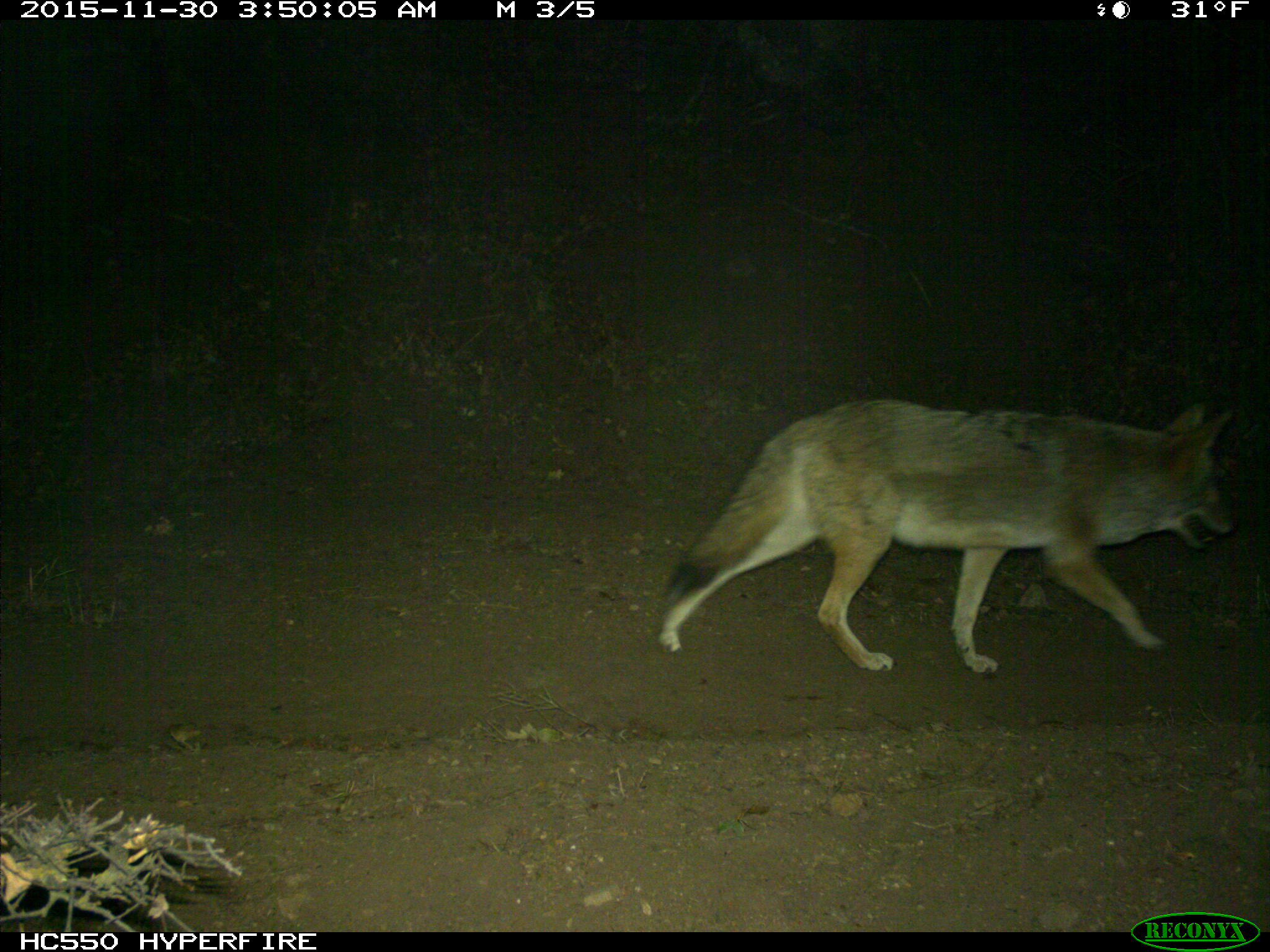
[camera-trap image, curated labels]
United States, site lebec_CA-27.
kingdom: Animalia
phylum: Chordata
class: Mammalia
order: Carnivora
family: Canidae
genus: Canis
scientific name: Canis latrans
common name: coyote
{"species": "Canis latrans (coyote)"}